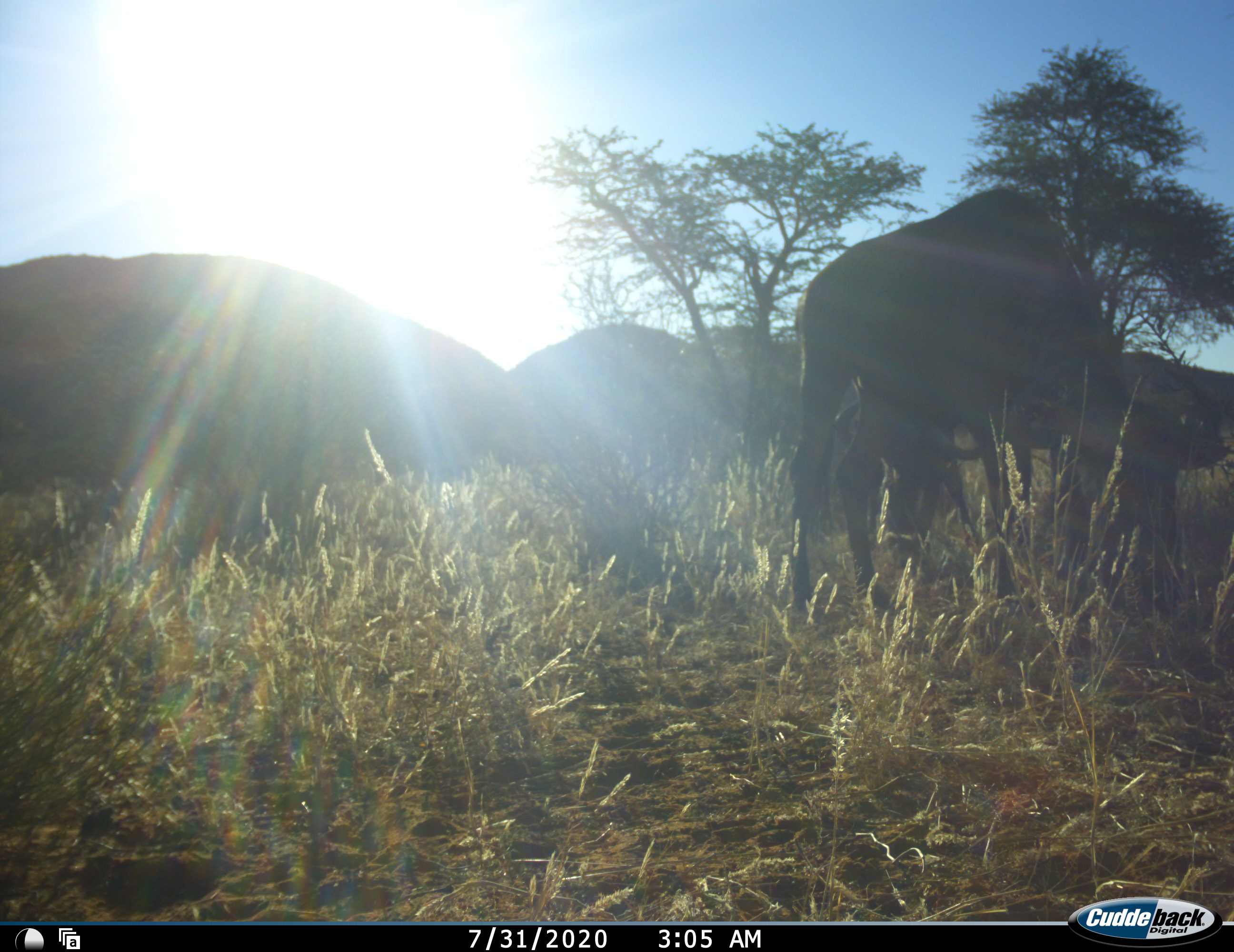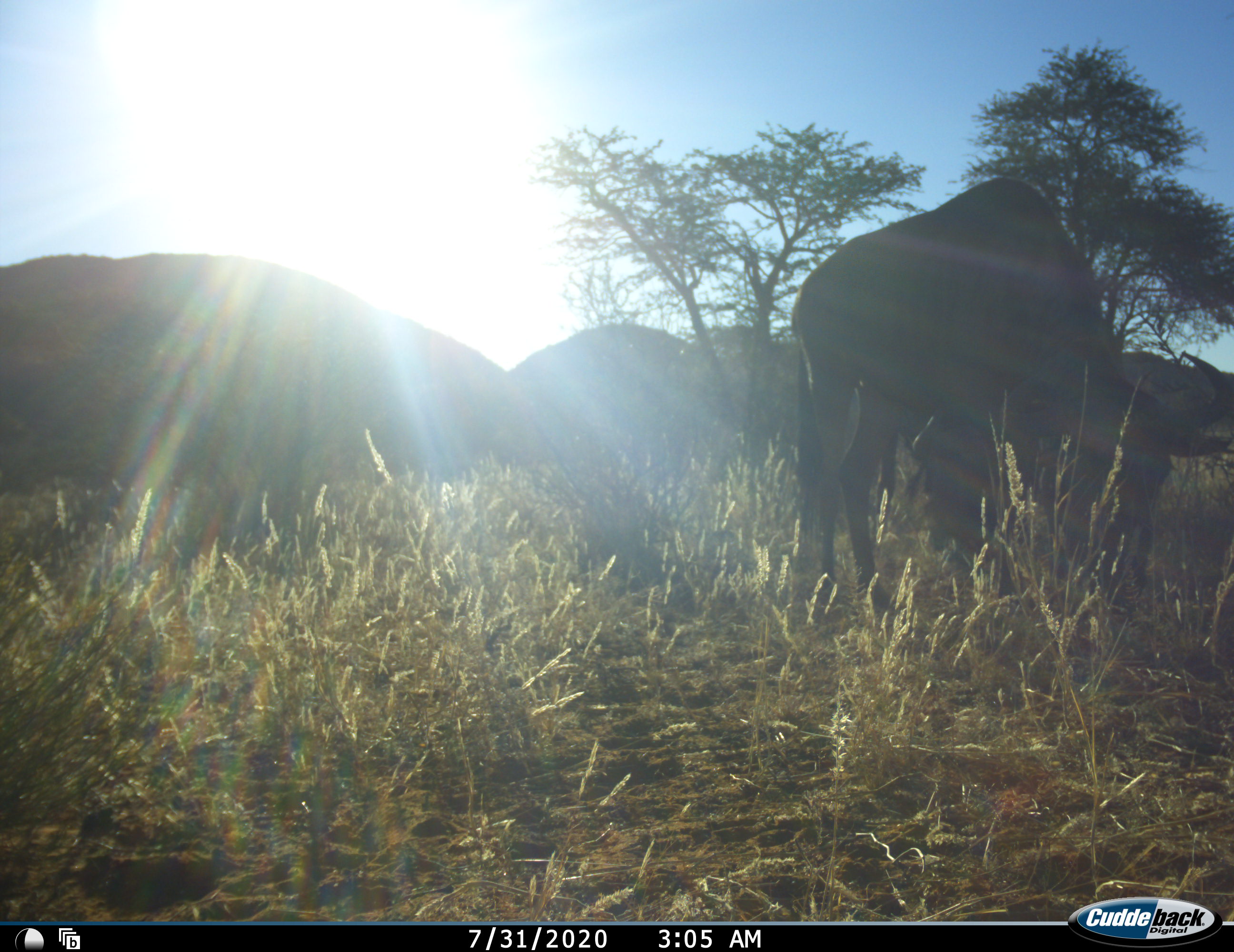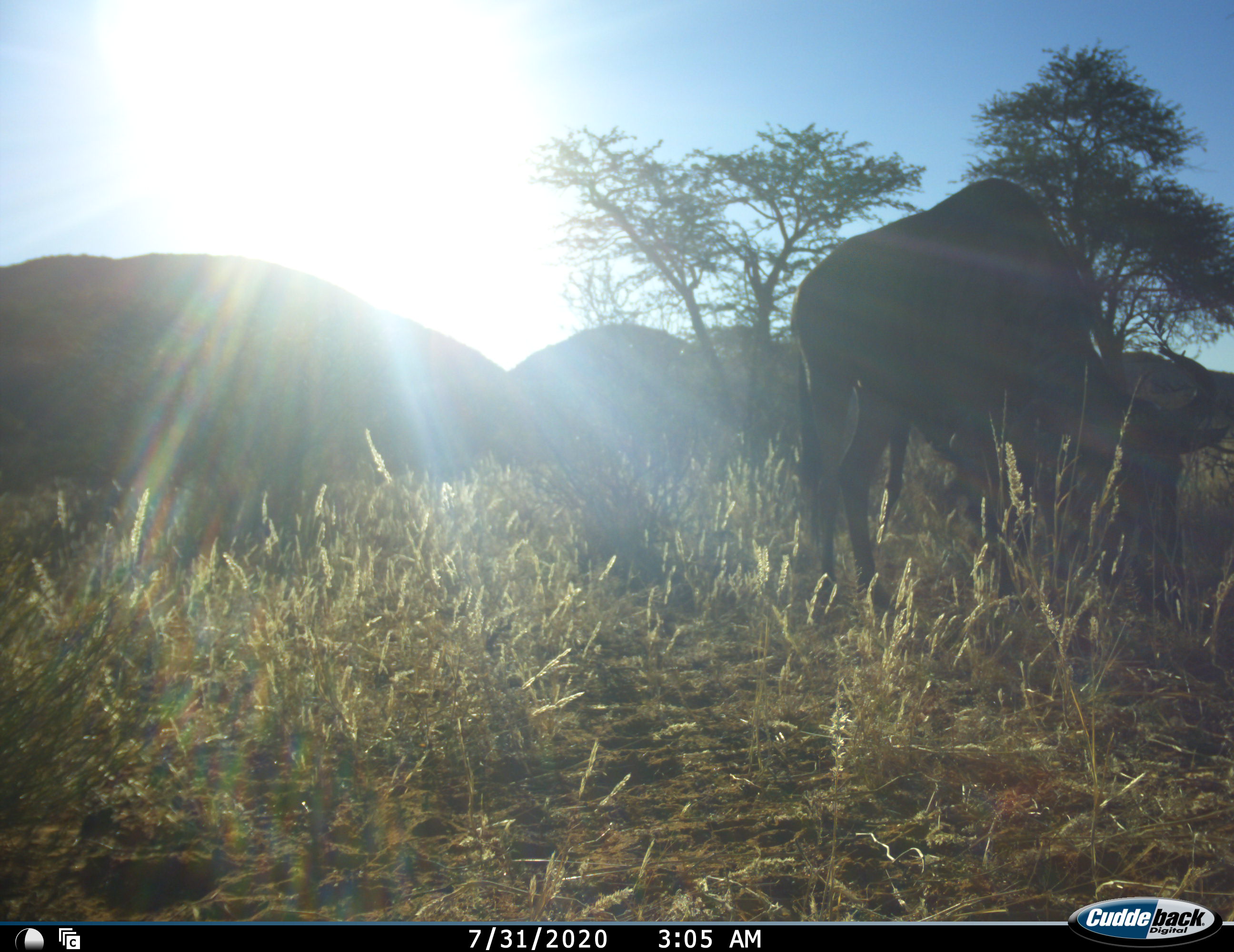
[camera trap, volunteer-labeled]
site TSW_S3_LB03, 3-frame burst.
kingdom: Animalia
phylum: Chordata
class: Mammalia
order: Artiodactyla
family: Bovidae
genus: Connochaetes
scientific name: Connochaetes taurinus taurinus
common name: blue wildebeest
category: wildebeestblue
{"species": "wildebeestblue (blue wildebeest) (Connochaetes taurinus taurinus)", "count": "1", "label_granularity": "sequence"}